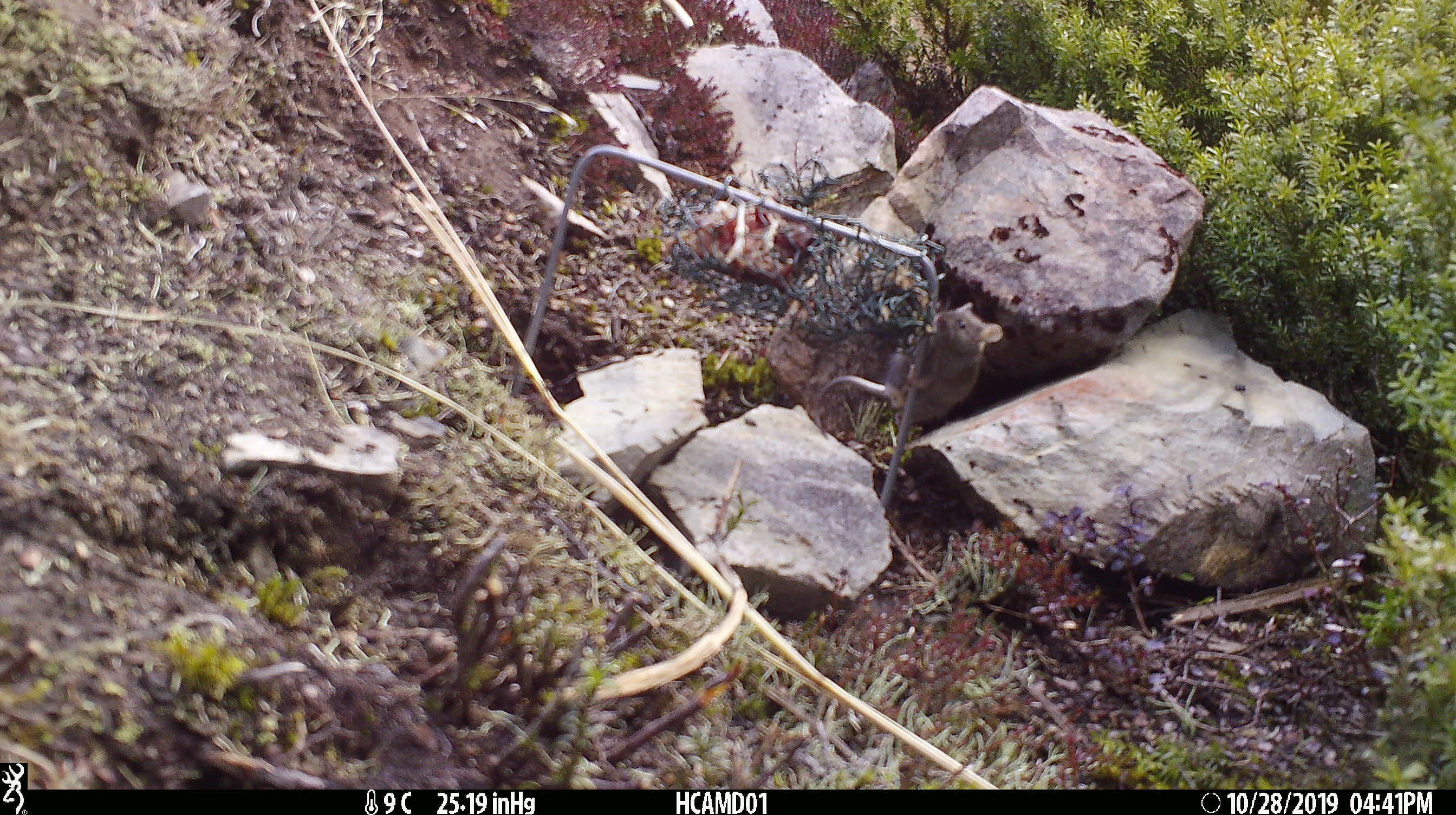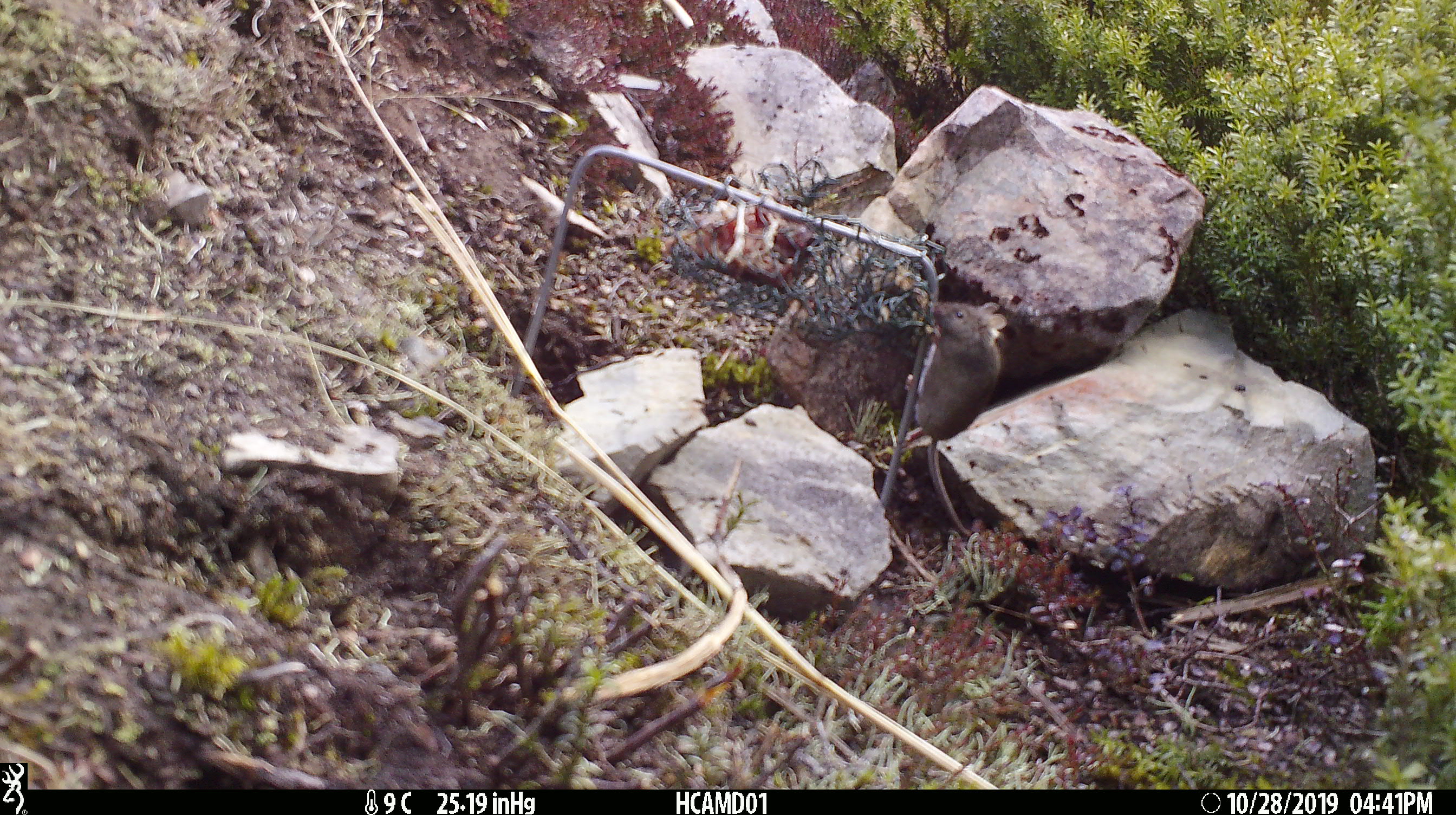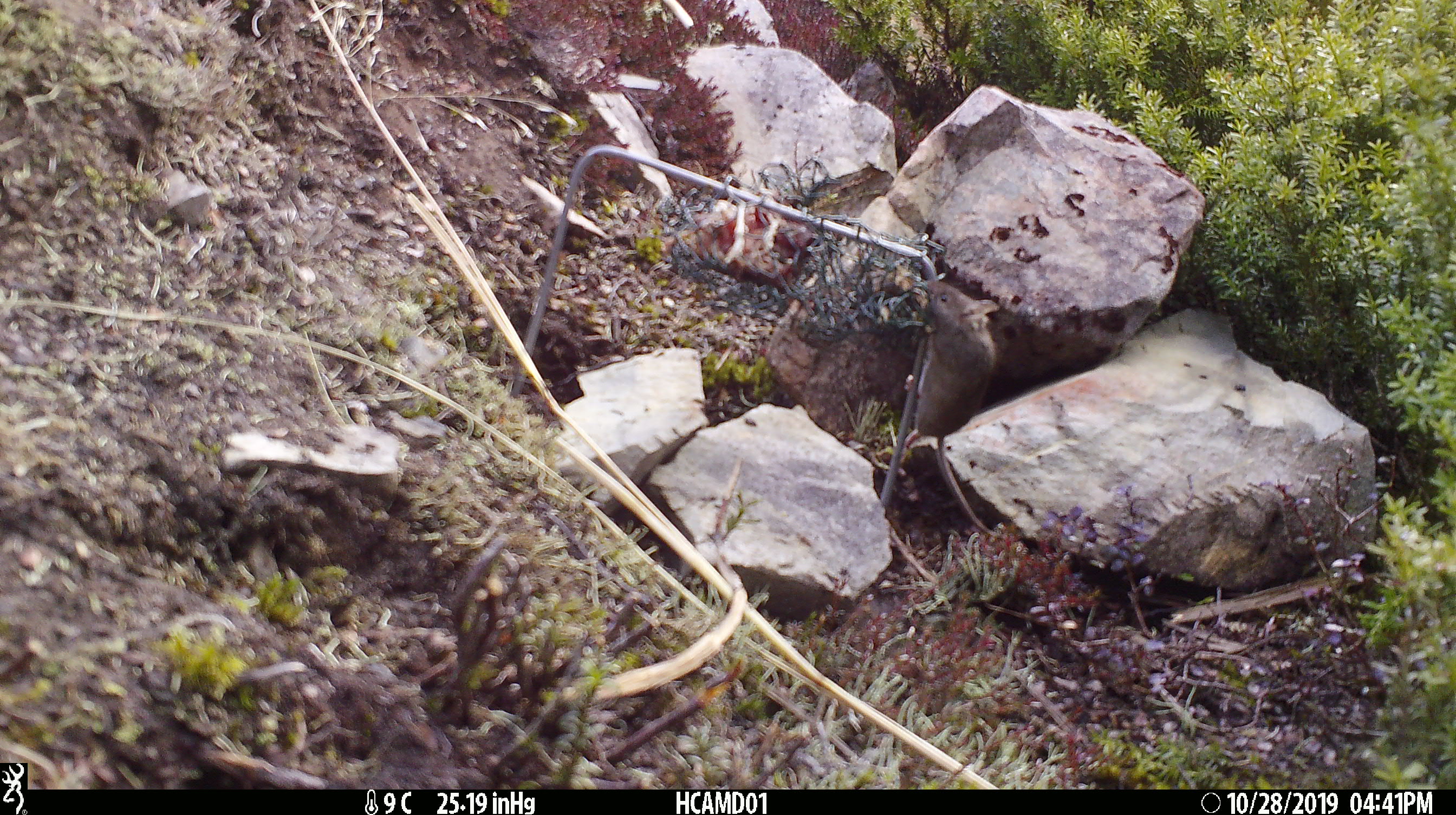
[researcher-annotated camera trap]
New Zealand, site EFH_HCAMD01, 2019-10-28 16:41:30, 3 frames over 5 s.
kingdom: Animalia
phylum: Chordata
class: Mammalia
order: Rodentia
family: Muridae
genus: Mus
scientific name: Mus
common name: mouse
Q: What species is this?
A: Mouse (Mus).